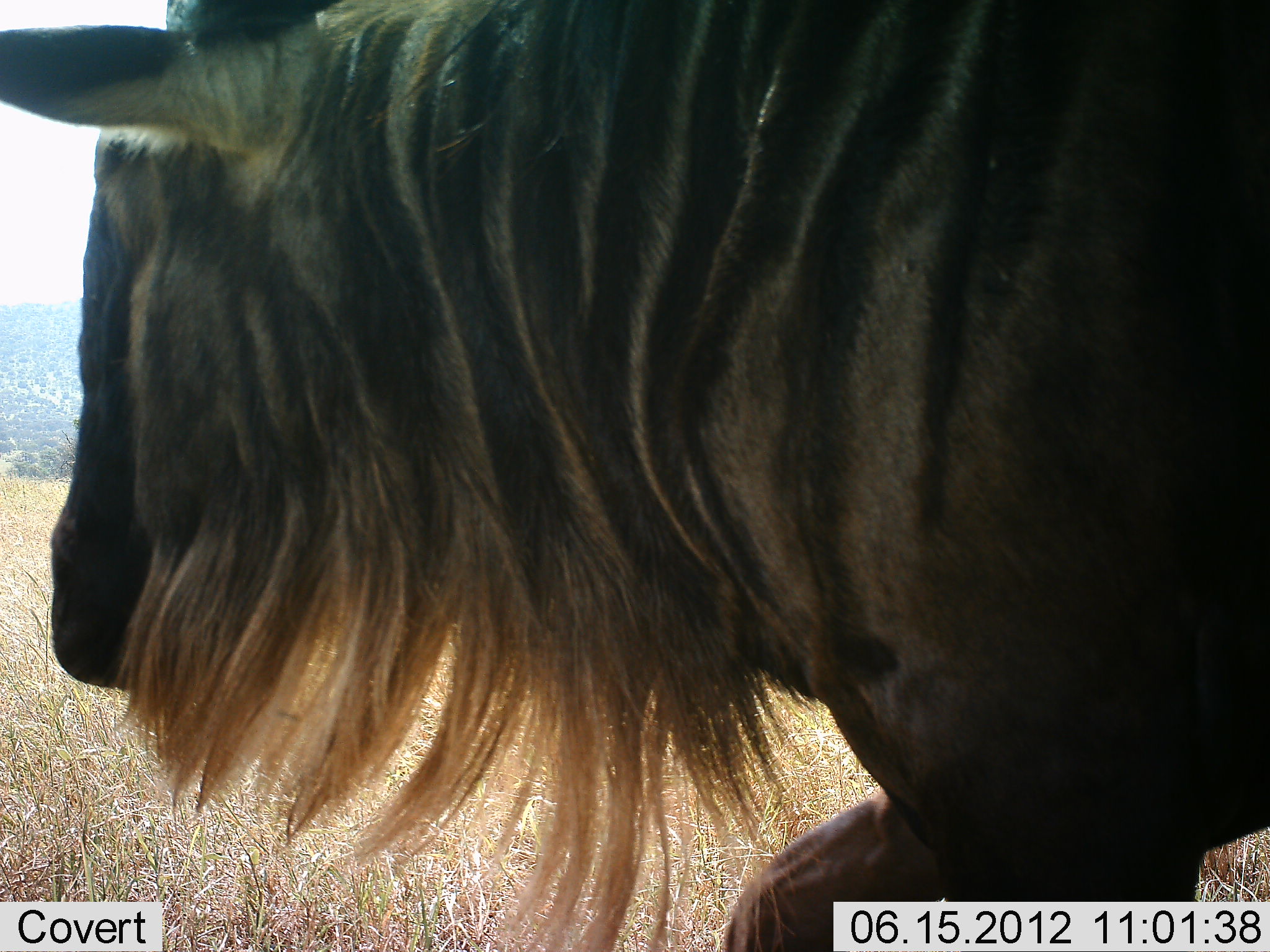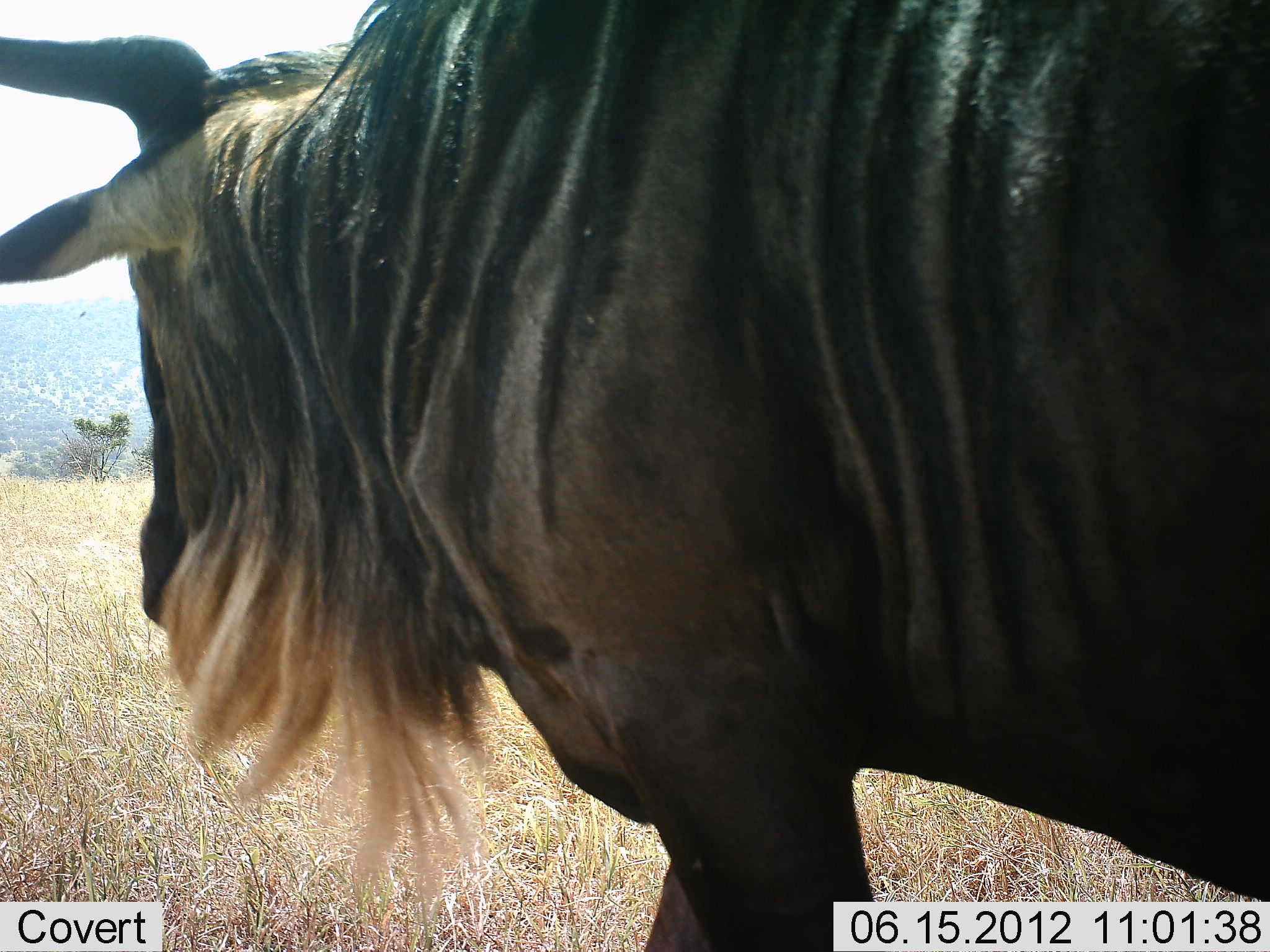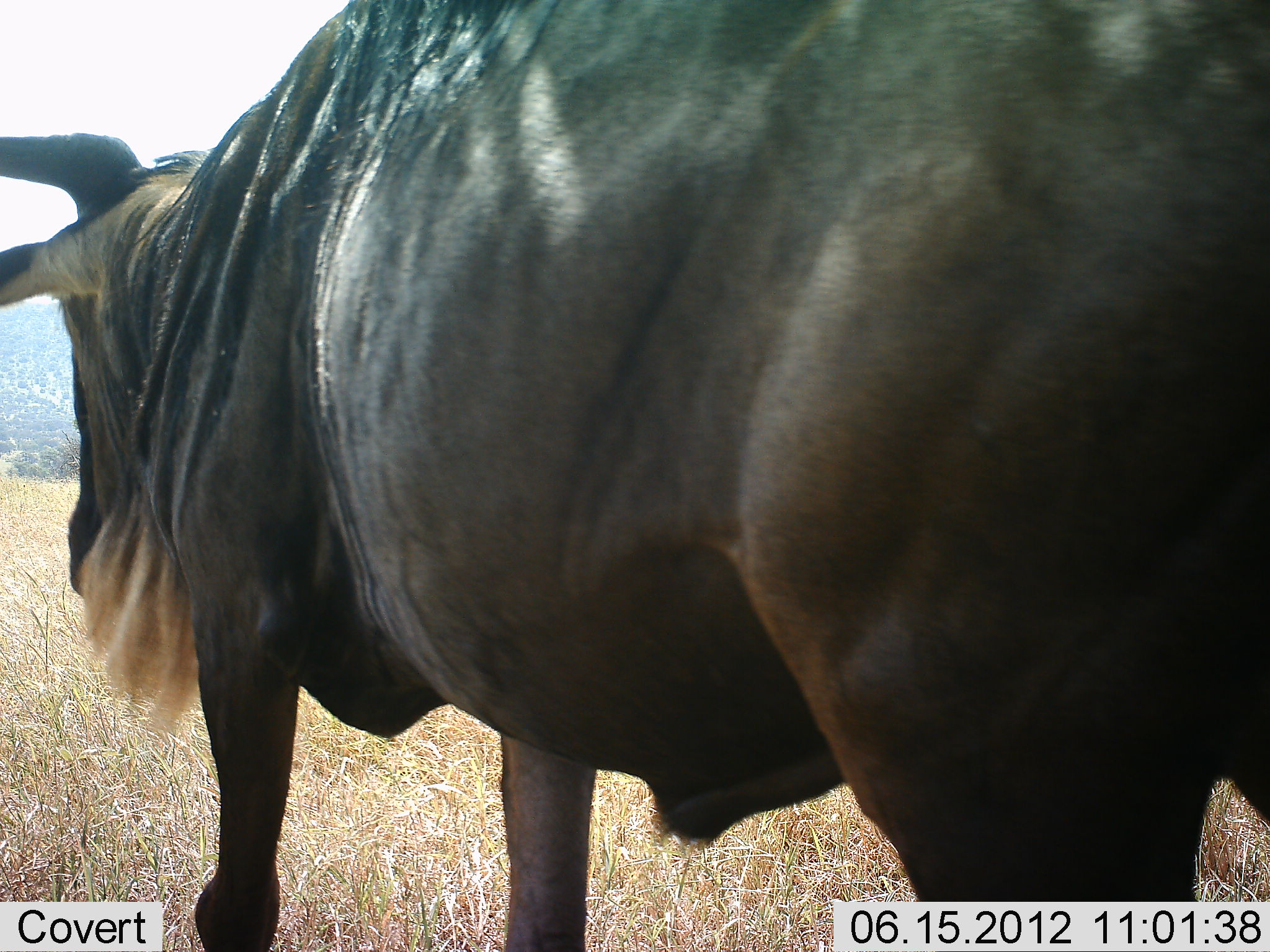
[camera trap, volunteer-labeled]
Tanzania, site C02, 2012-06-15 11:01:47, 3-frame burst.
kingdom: Animalia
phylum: Chordata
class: Mammalia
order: Artiodactyla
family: Bovidae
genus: Connochaetes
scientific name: Connochaetes taurinus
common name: blue wildebeest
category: wildebeest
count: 1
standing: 0%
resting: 0%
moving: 100%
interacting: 0%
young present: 0%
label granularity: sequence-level